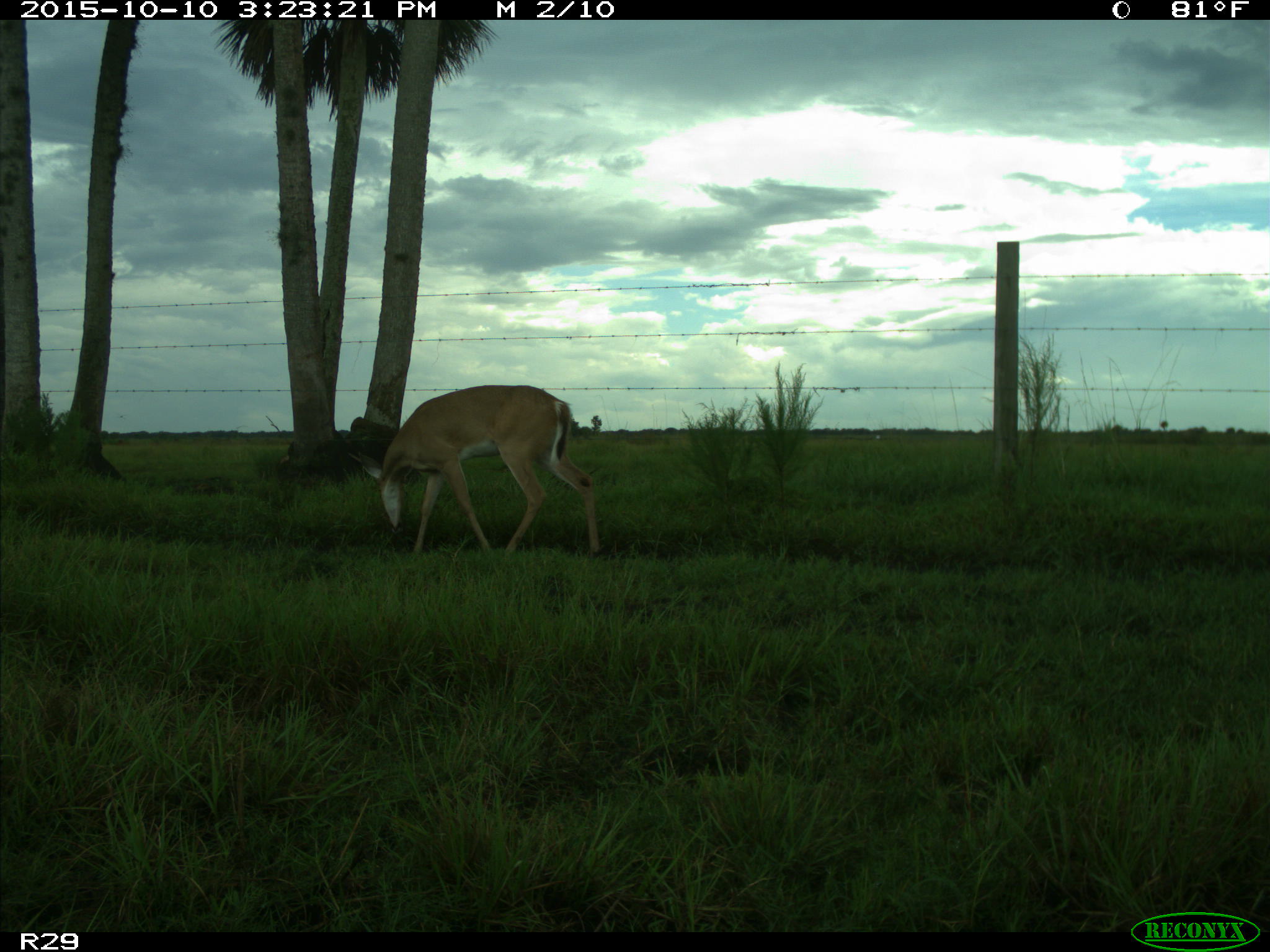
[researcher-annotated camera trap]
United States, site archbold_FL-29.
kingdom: Animalia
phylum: Chordata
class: Mammalia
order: Artiodactyla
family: Cervidae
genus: Odocoileus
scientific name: Odocoileus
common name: deer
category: unidentified deer